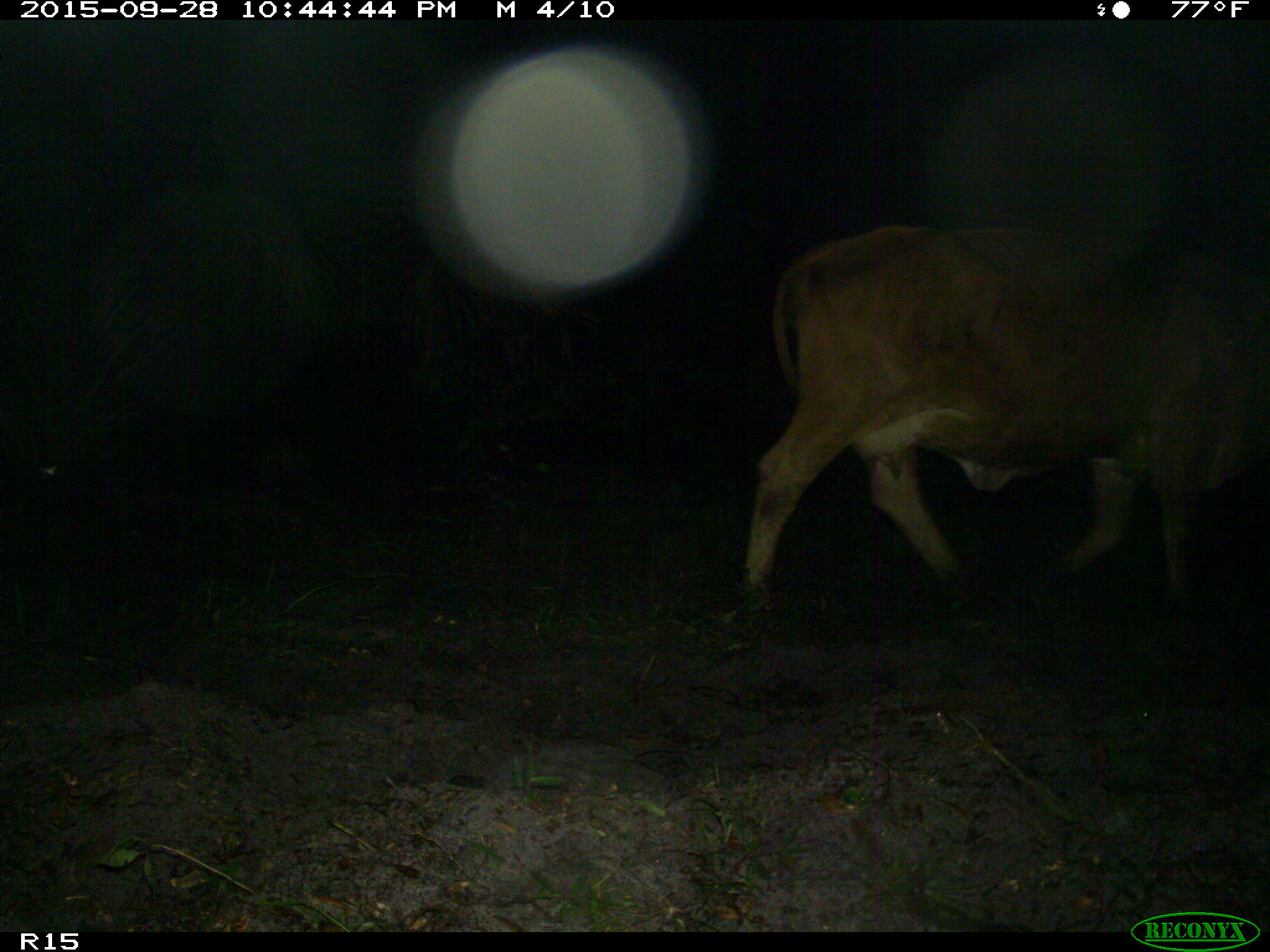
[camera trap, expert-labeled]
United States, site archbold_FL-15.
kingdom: Animalia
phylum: Chordata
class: Mammalia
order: Artiodactyla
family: Bovidae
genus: Bos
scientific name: Bos taurus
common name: domestic cow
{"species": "Bos taurus (domestic cow)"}